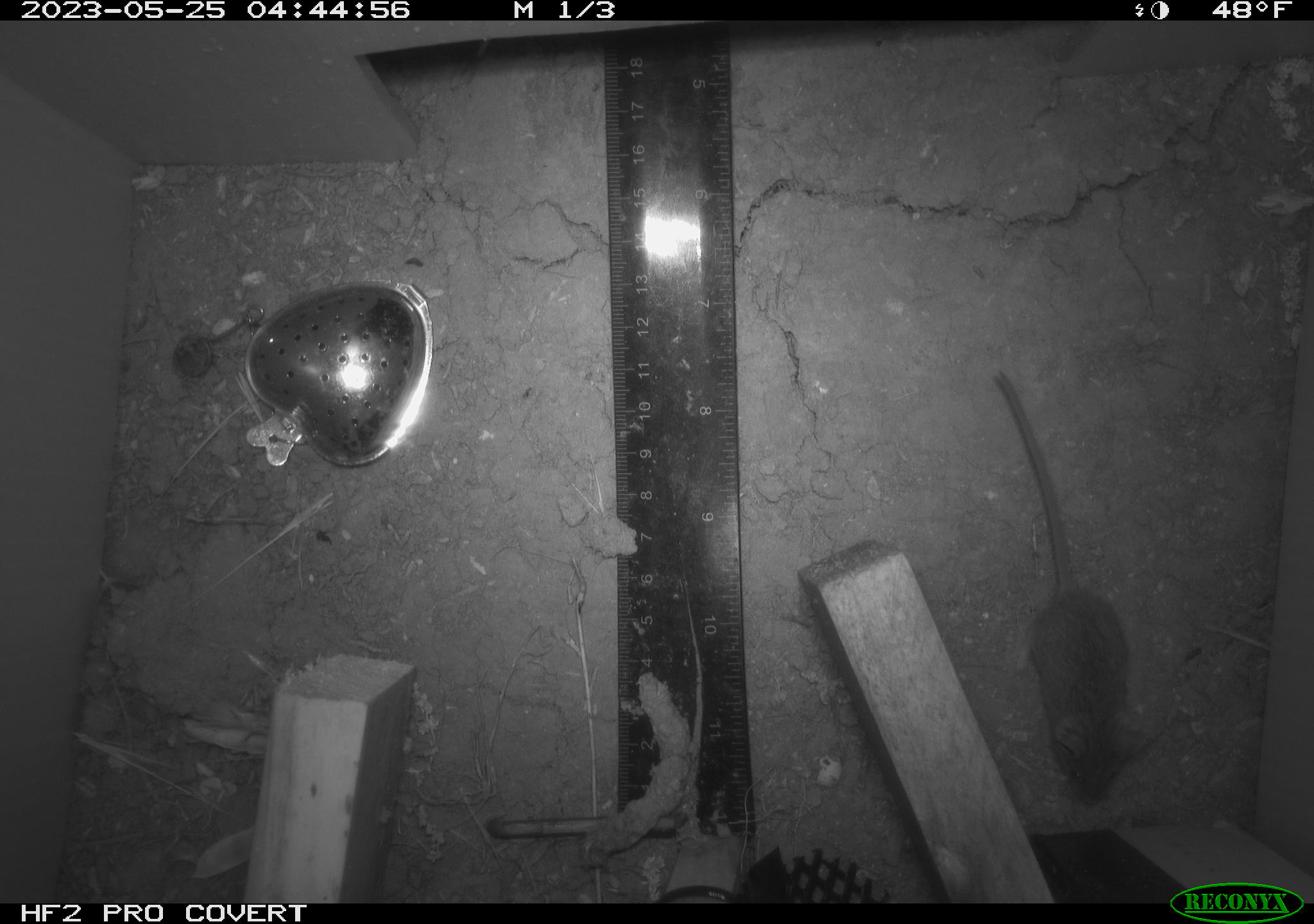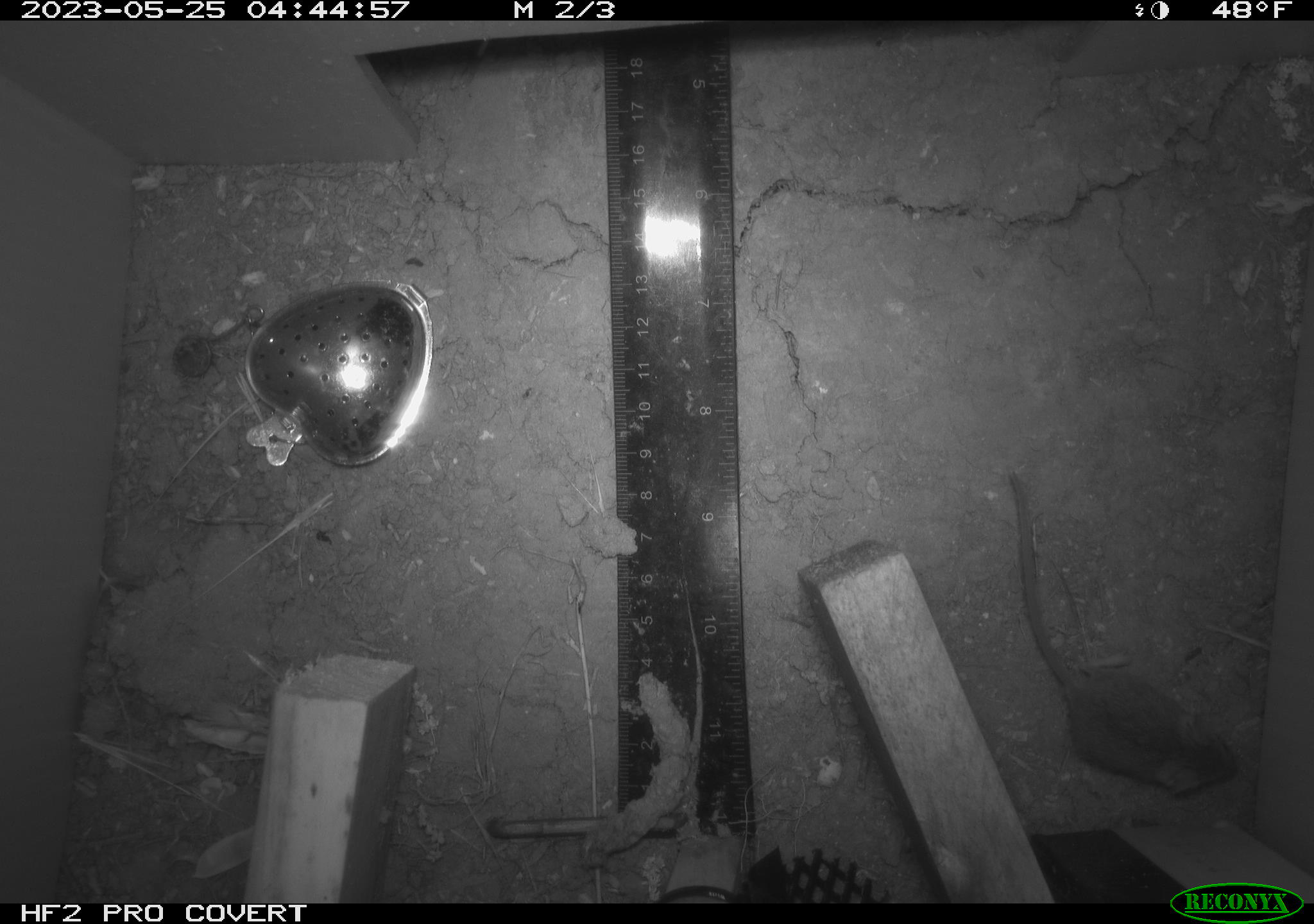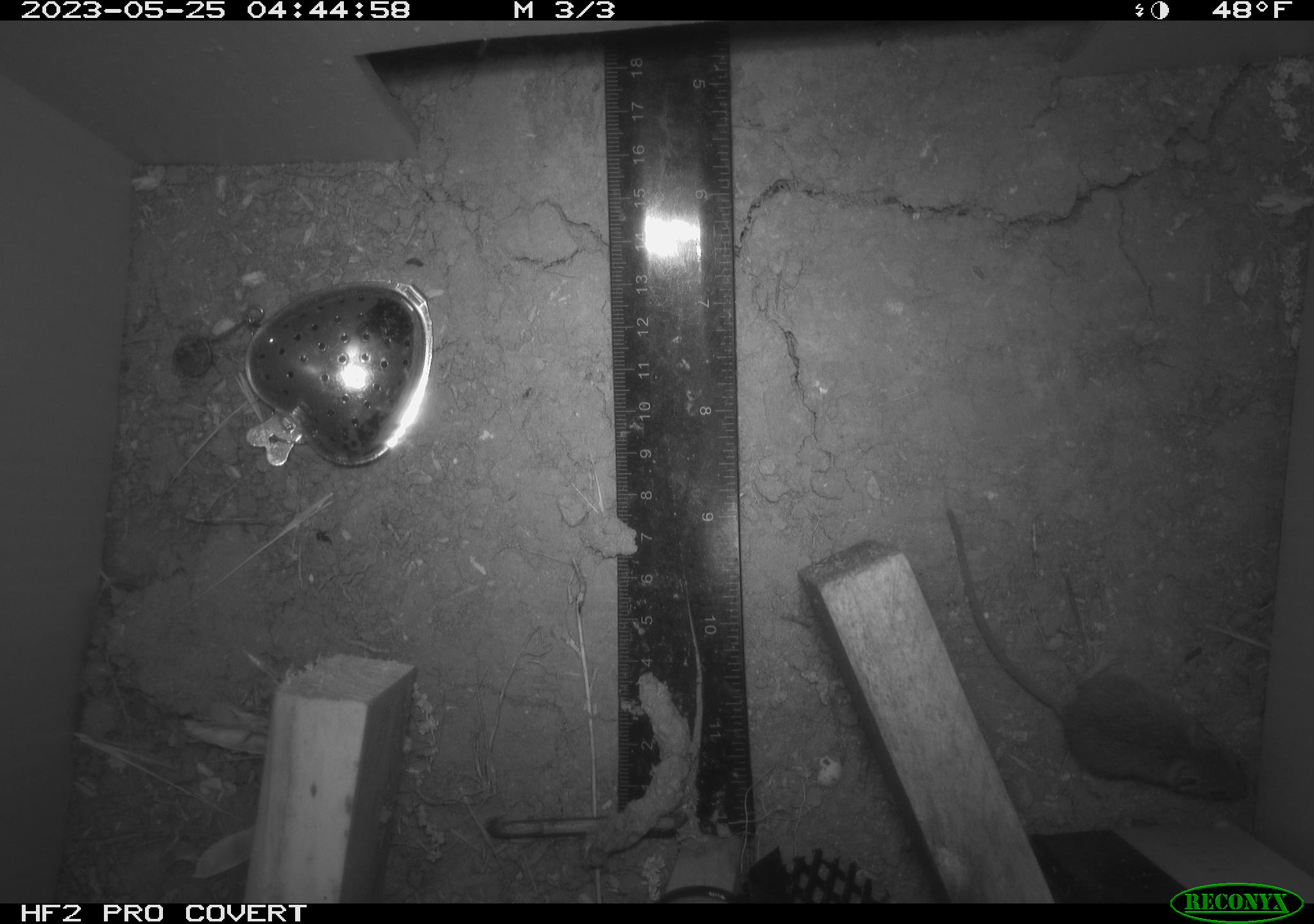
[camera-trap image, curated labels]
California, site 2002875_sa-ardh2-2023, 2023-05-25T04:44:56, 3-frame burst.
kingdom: Animalia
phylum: Chordata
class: Mammalia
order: Rodentia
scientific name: Rodentia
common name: mouse species